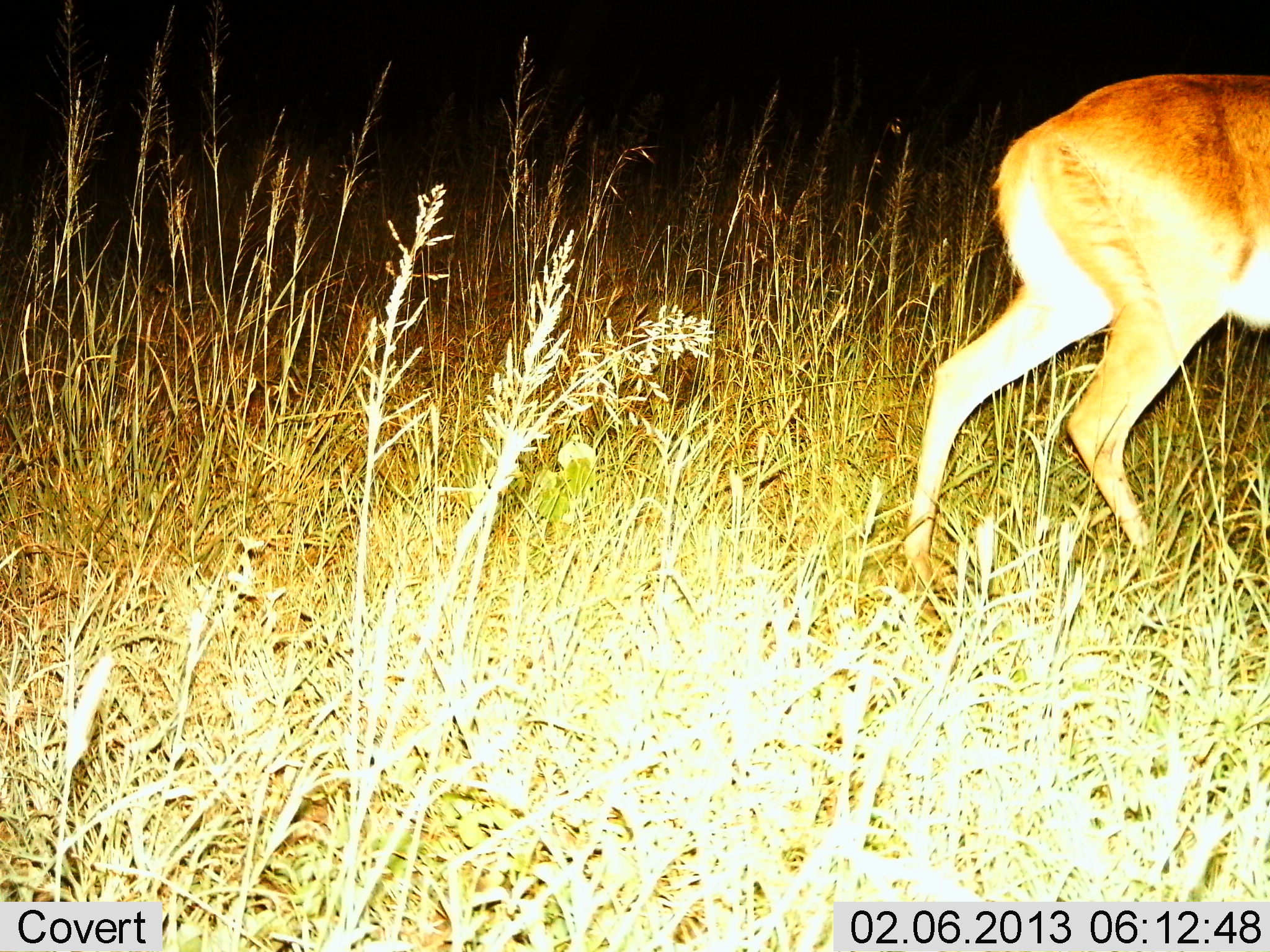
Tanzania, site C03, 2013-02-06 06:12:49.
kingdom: Animalia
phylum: Chordata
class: Mammalia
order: Artiodactyla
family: Bovidae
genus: Redunca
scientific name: Redunca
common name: reedbuck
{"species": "reedbuck (Redunca)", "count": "1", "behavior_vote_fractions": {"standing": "43%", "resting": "0%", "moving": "57%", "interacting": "0%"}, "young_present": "0%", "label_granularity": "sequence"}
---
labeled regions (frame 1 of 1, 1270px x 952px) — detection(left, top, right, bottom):
animal: detection(892, 72, 1270, 594)